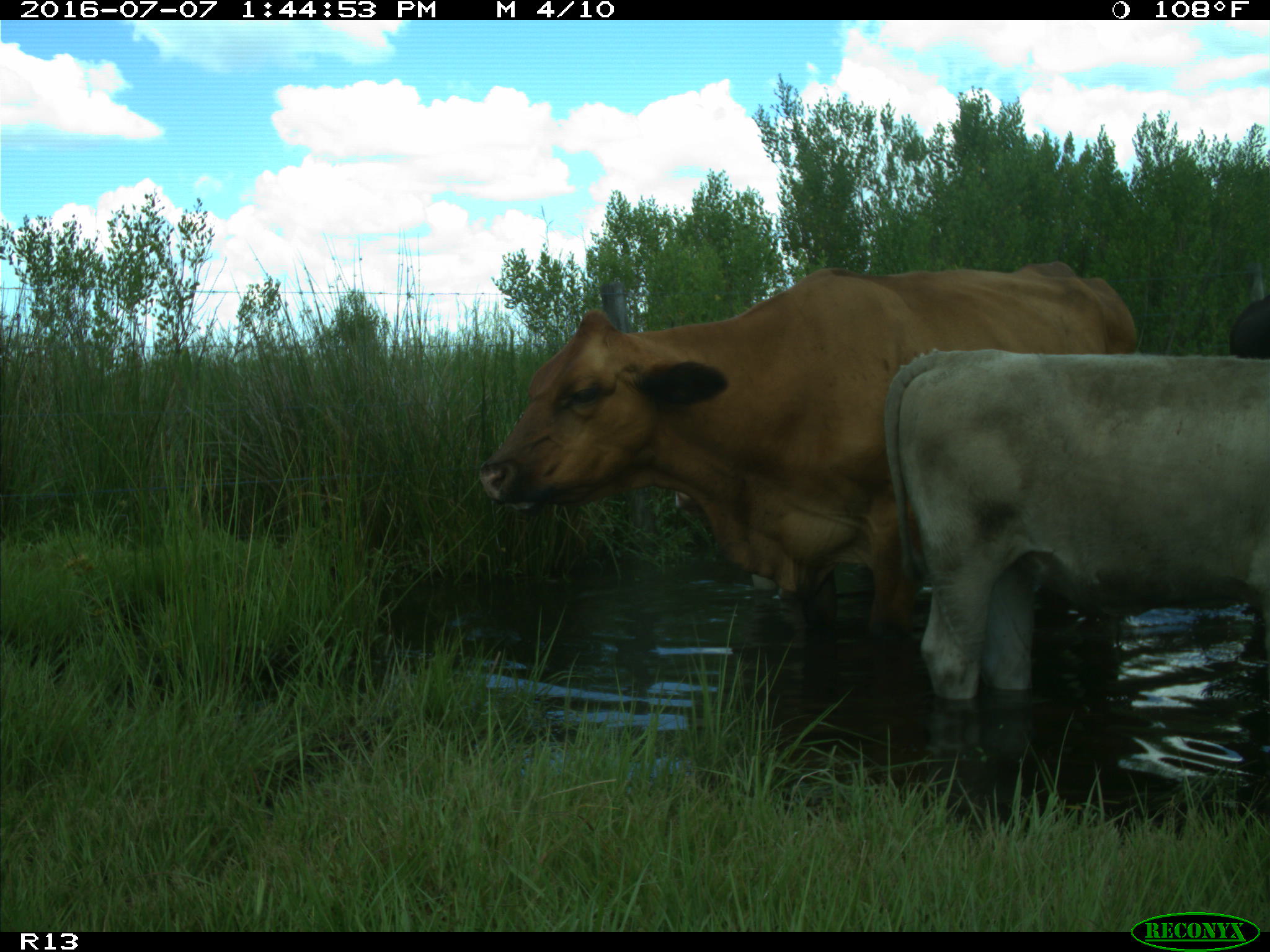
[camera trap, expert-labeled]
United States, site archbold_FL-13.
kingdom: Animalia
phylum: Chordata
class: Mammalia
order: Artiodactyla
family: Bovidae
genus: Bos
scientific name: Bos taurus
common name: domestic cow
Bos taurus (domestic cow).